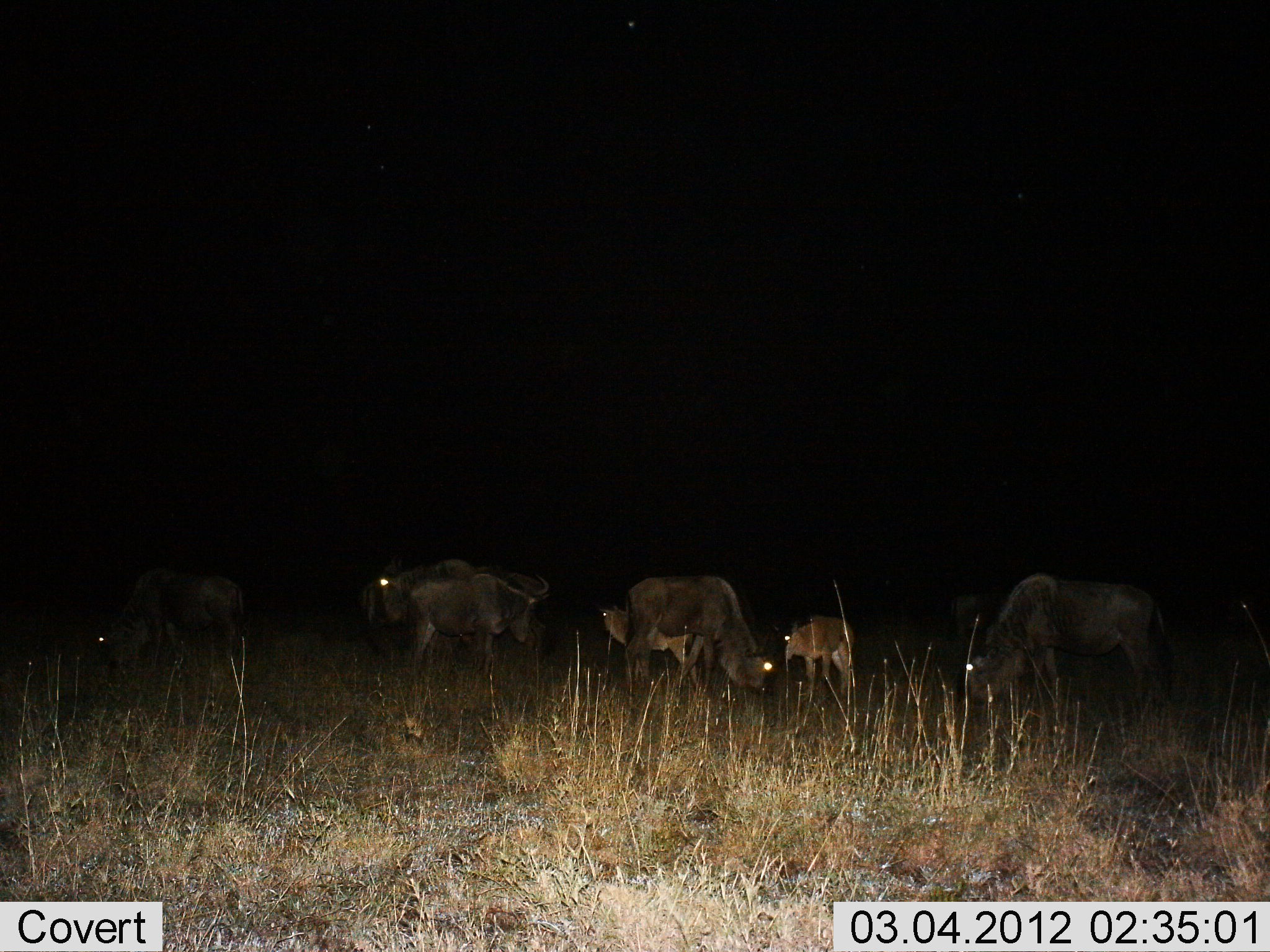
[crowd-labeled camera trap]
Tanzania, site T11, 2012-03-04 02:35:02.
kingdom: Animalia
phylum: Chordata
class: Mammalia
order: Artiodactyla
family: Bovidae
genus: Connochaetes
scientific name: Connochaetes taurinus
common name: blue wildebeest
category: wildebeest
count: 8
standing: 67%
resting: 5%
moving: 5%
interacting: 5%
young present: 52%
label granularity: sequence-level